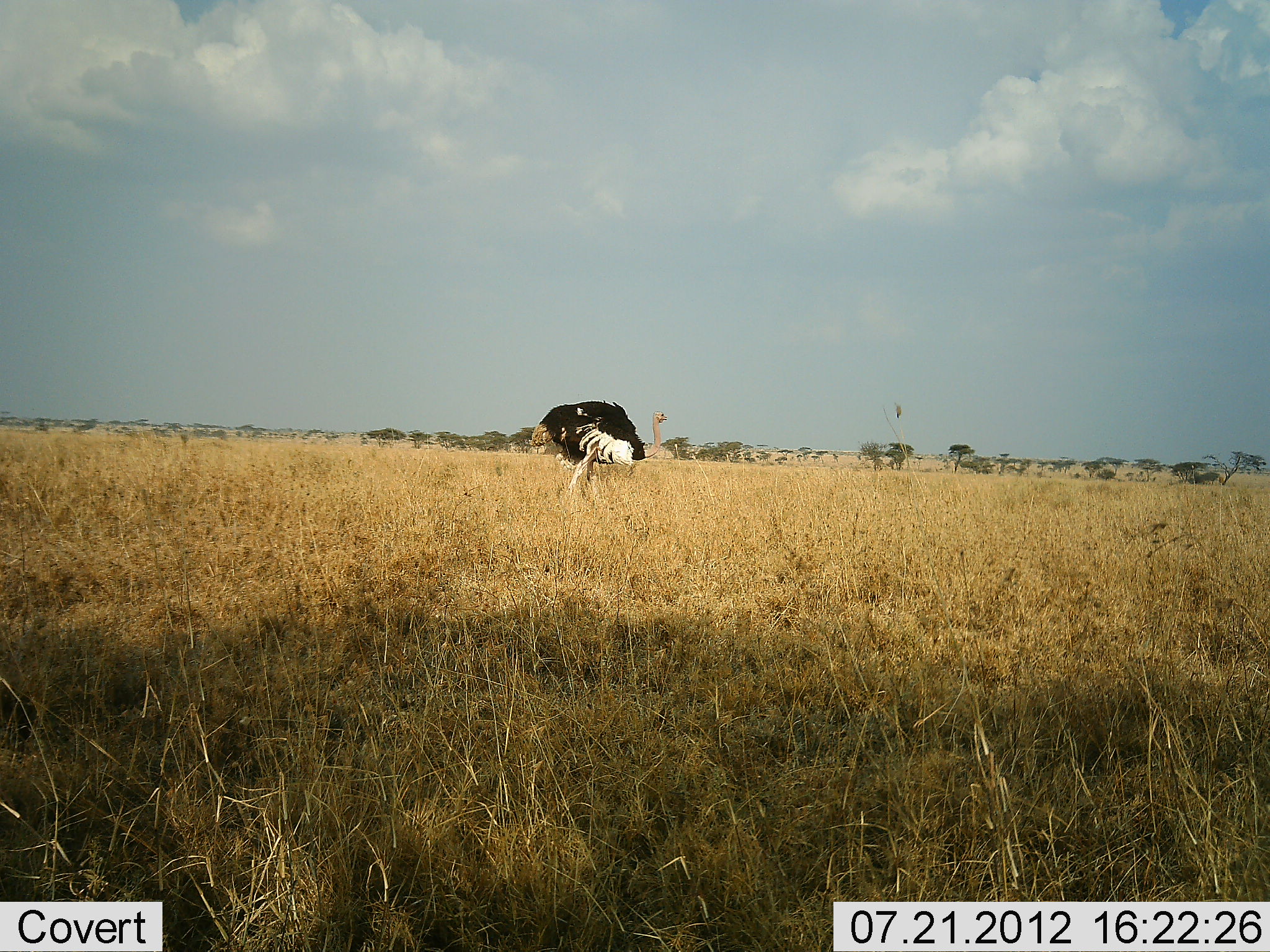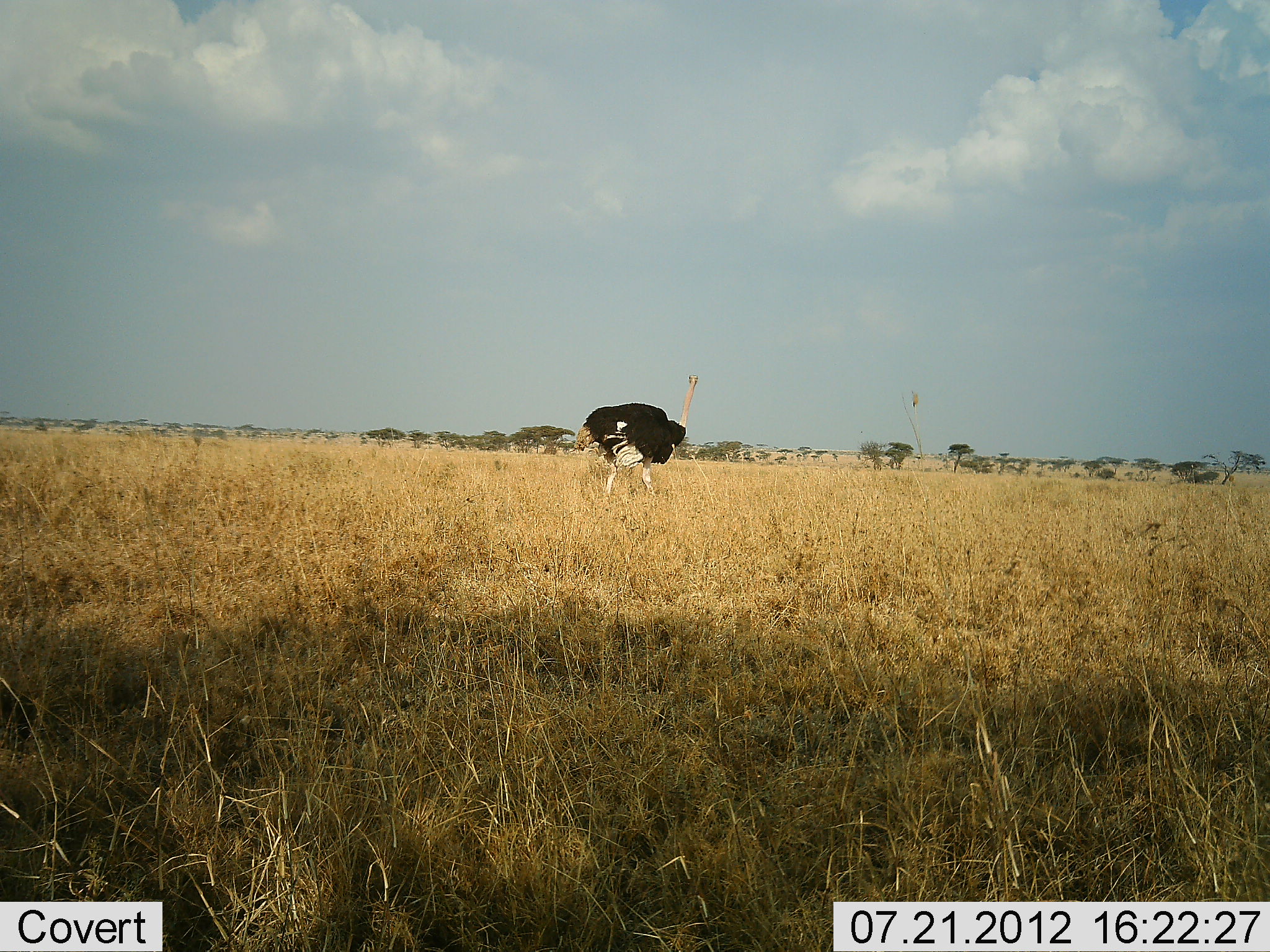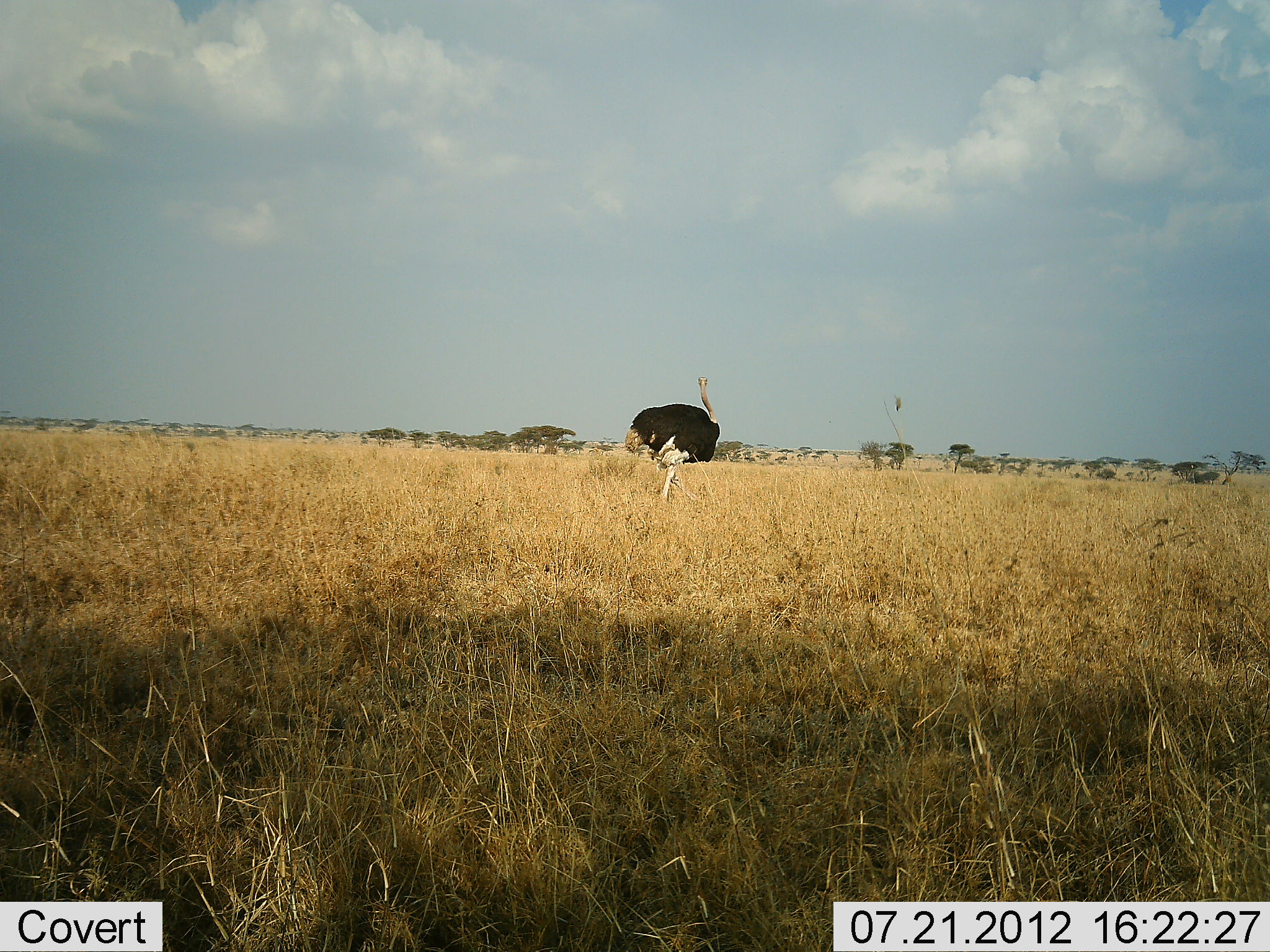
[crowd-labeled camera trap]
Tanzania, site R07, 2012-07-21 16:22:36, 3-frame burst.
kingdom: Animalia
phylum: Chordata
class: Aves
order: Struthioniformes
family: Struthionidae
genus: Struthio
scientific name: Struthio camelus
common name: ostrich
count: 1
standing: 20%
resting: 0%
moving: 90%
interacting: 0%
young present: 0%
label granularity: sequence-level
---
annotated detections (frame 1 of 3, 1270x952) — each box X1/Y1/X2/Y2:
animal: 529/399/668/505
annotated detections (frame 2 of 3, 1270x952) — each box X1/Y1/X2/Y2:
animal: 574/373/701/511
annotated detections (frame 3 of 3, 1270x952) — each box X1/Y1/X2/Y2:
animal: 624/374/722/507